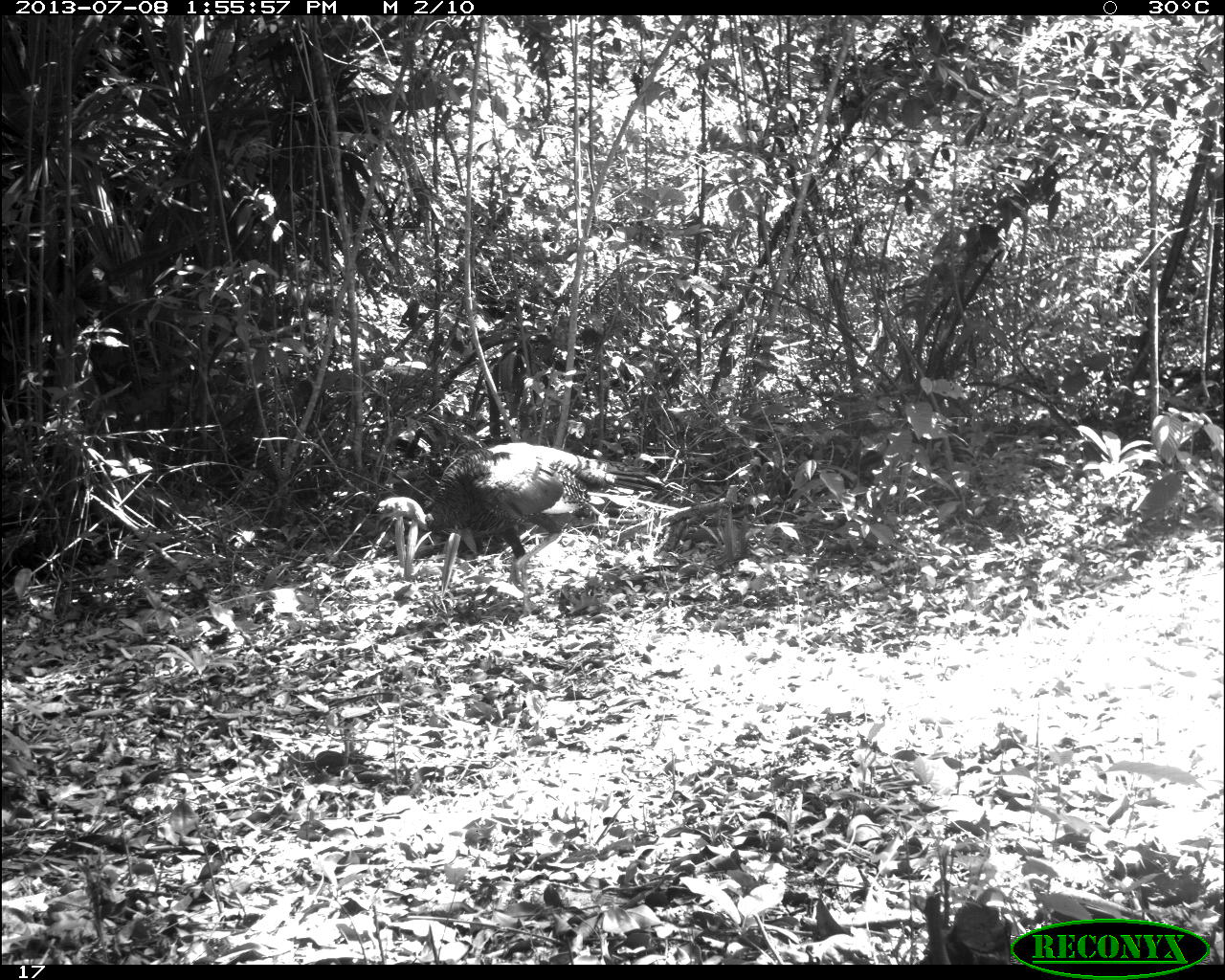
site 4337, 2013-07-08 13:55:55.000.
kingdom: Animalia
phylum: Chordata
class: Aves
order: Galliformes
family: Phasianidae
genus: Meleagris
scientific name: Meleagris ocellata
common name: ocellated turkey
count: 1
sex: male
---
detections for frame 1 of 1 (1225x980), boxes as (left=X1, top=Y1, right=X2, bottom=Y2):
meleagris ocellata: (left=376, top=441, right=666, bottom=620)